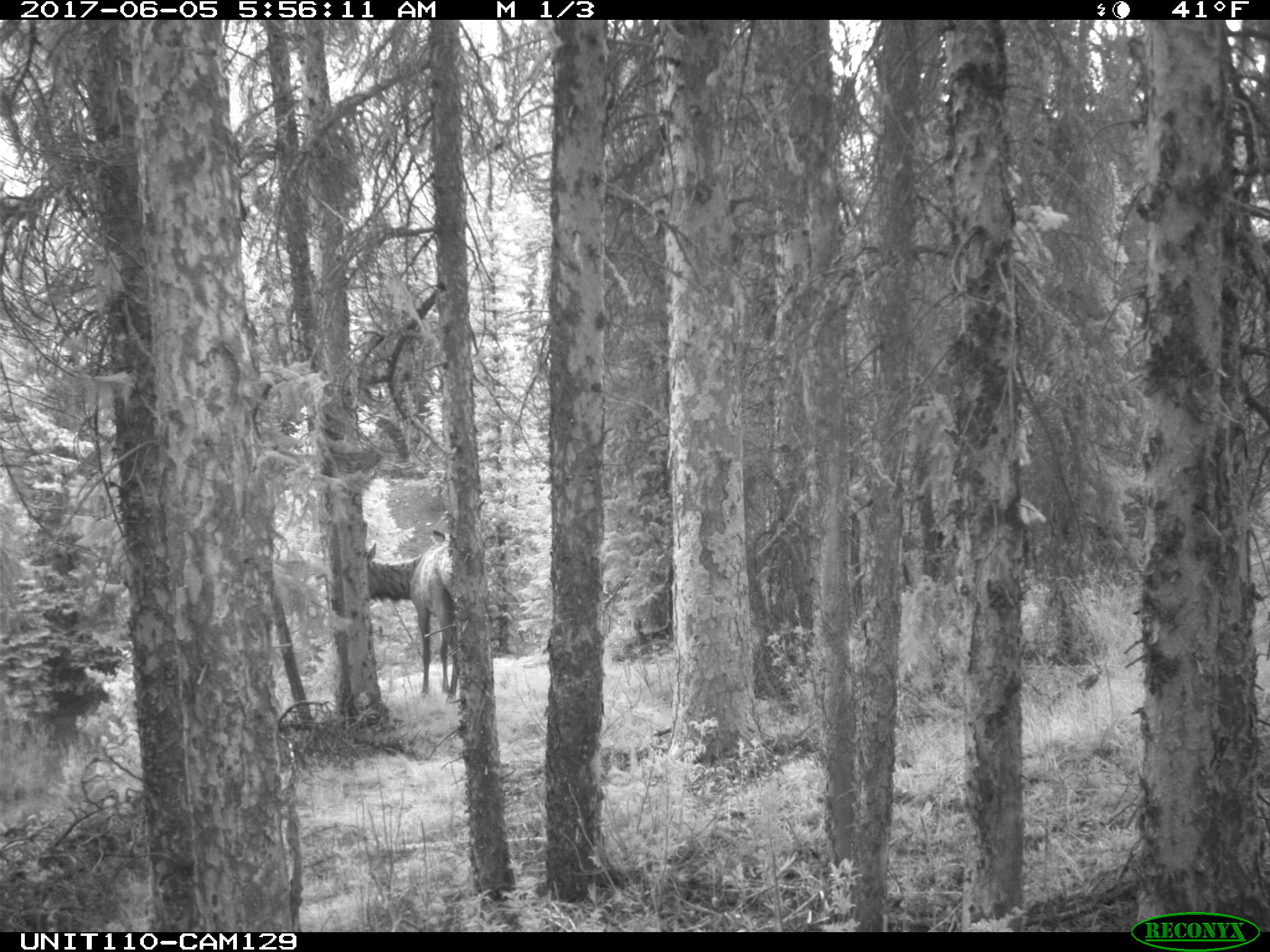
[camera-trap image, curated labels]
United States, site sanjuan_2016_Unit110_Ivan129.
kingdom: Animalia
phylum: Chordata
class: Mammalia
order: Artiodactyla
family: Cervidae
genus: Cervus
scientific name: Cervus elaphus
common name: red deer